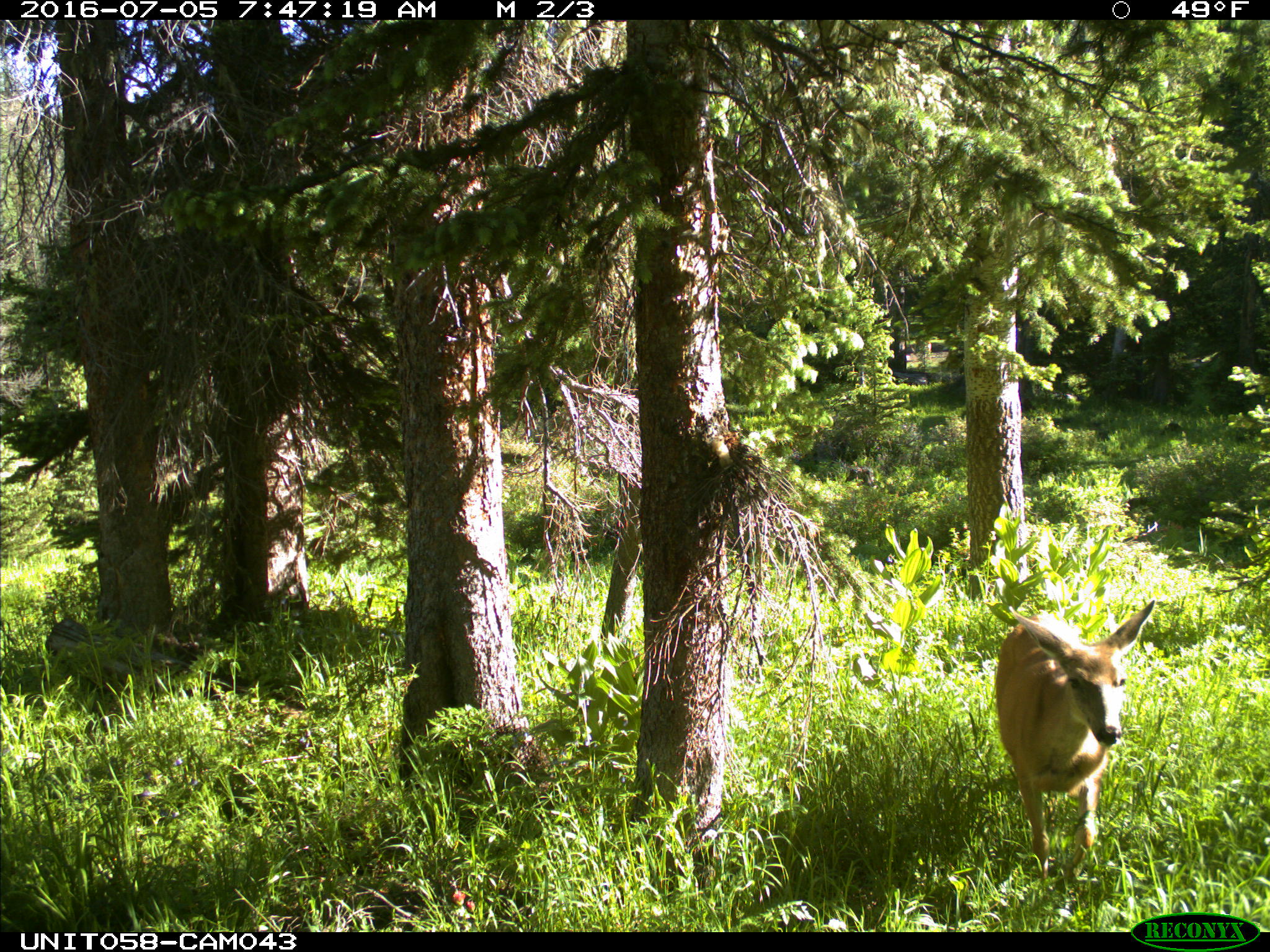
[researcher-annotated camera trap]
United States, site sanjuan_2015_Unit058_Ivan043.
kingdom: Animalia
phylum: Chordata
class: Mammalia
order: Artiodactyla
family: Cervidae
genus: Odocoileus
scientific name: Odocoileus hemionus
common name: mule deer